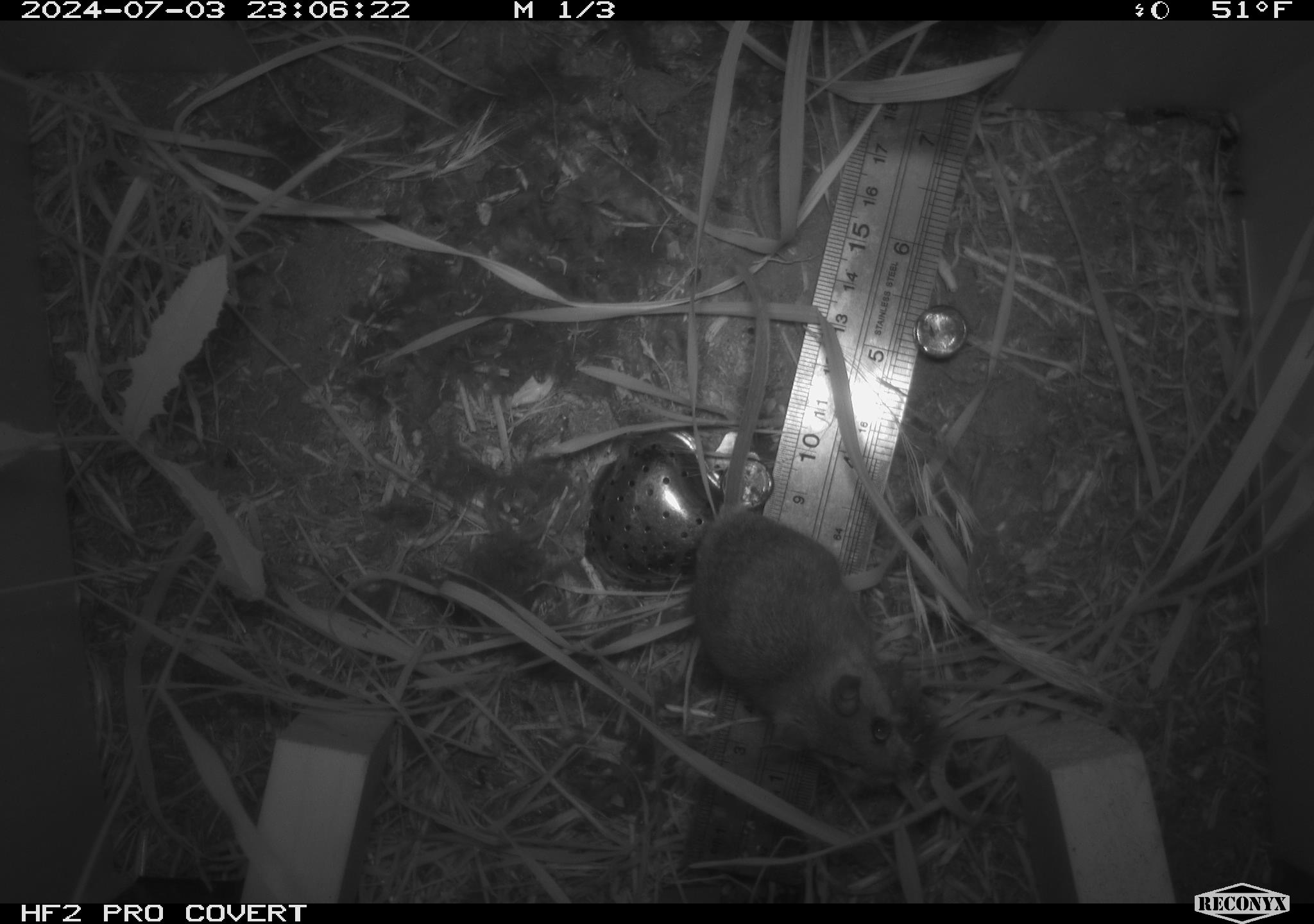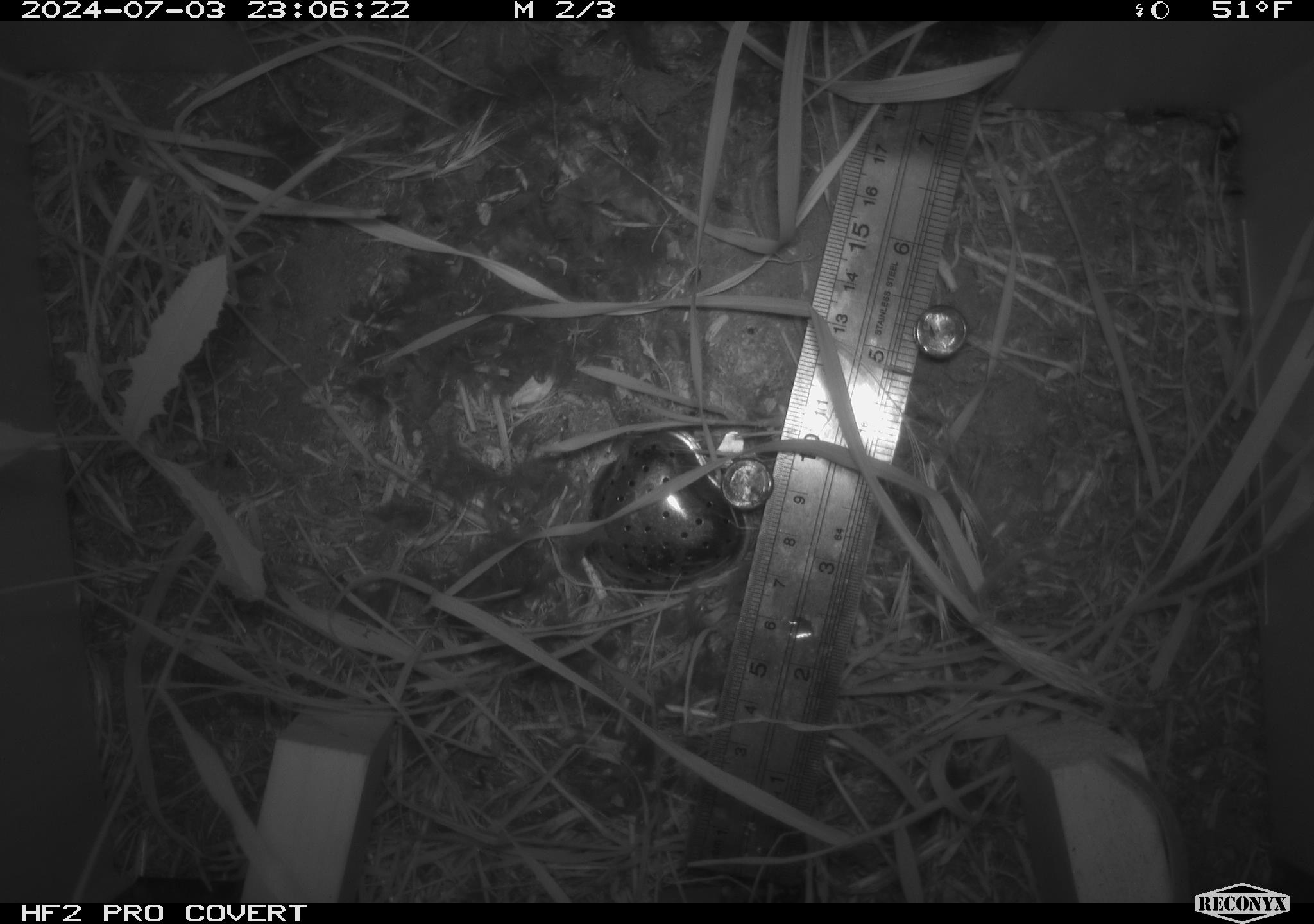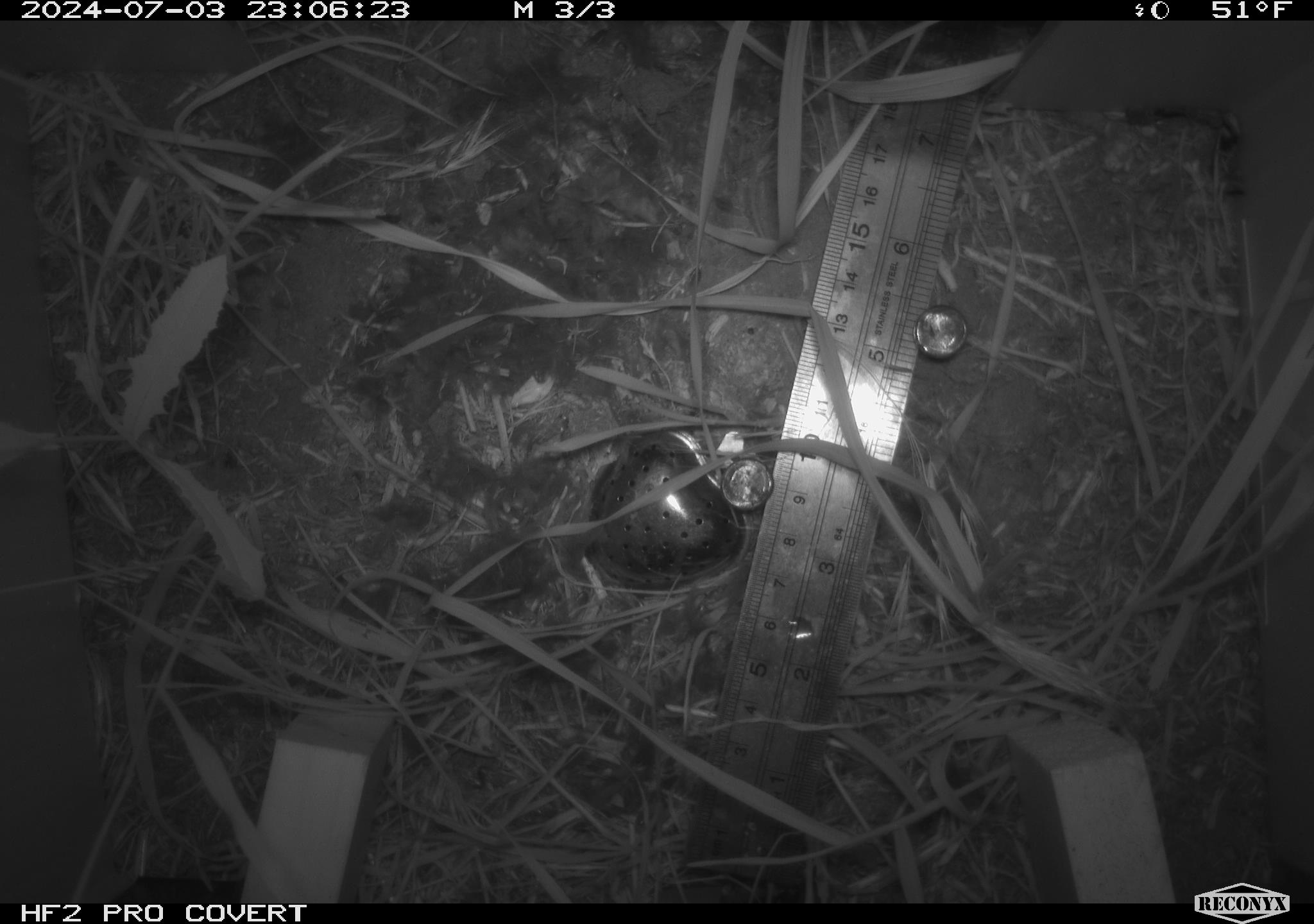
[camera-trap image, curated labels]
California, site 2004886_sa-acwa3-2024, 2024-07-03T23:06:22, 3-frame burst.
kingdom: Animalia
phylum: Chordata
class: Mammalia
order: Rodentia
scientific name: Rodentia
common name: mouse species